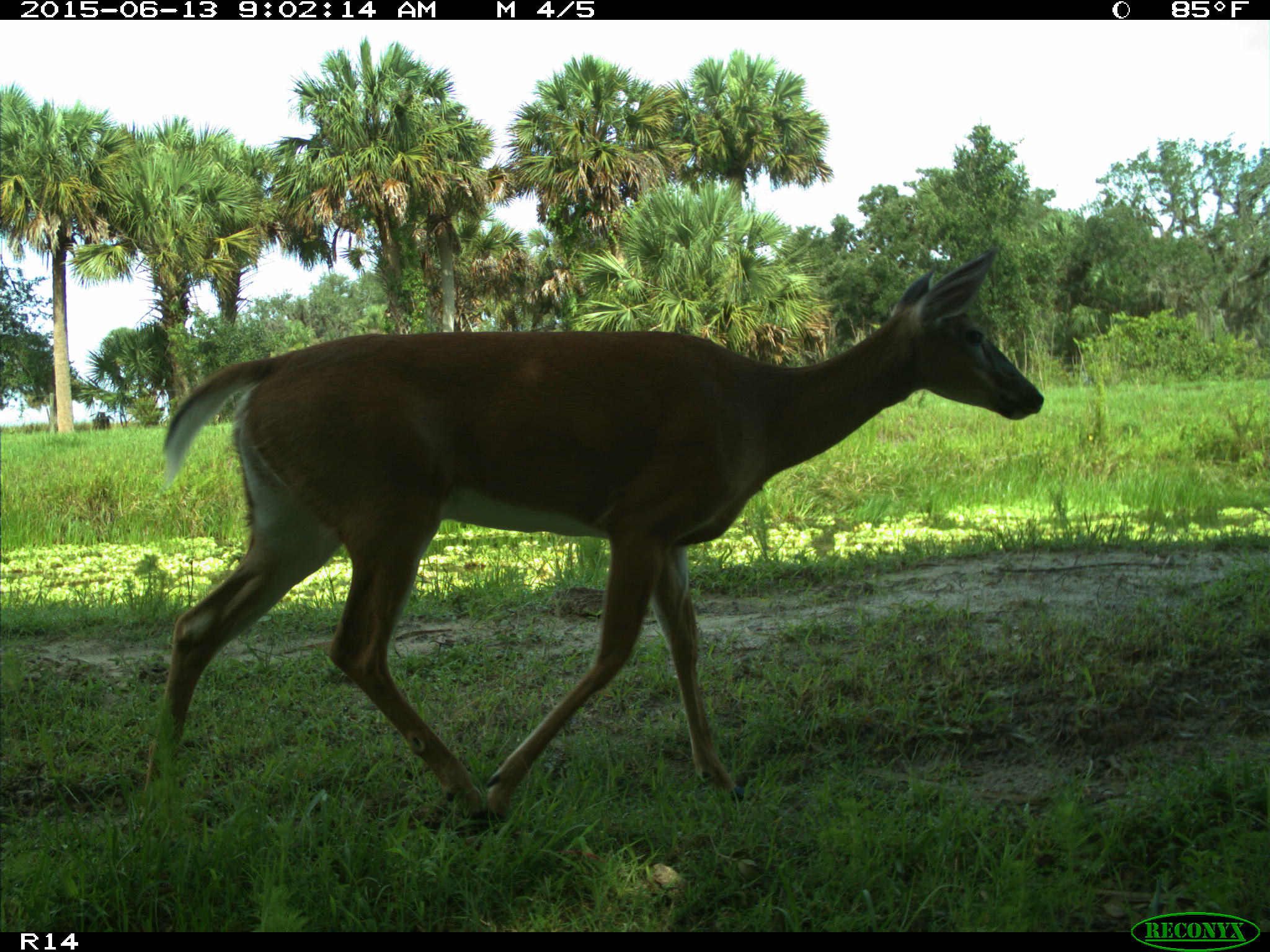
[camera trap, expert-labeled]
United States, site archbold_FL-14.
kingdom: Animalia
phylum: Chordata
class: Mammalia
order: Artiodactyla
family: Cervidae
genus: Odocoileus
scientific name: Odocoileus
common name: deer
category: unidentified deer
Unidentified deer (deer) (Odocoileus).